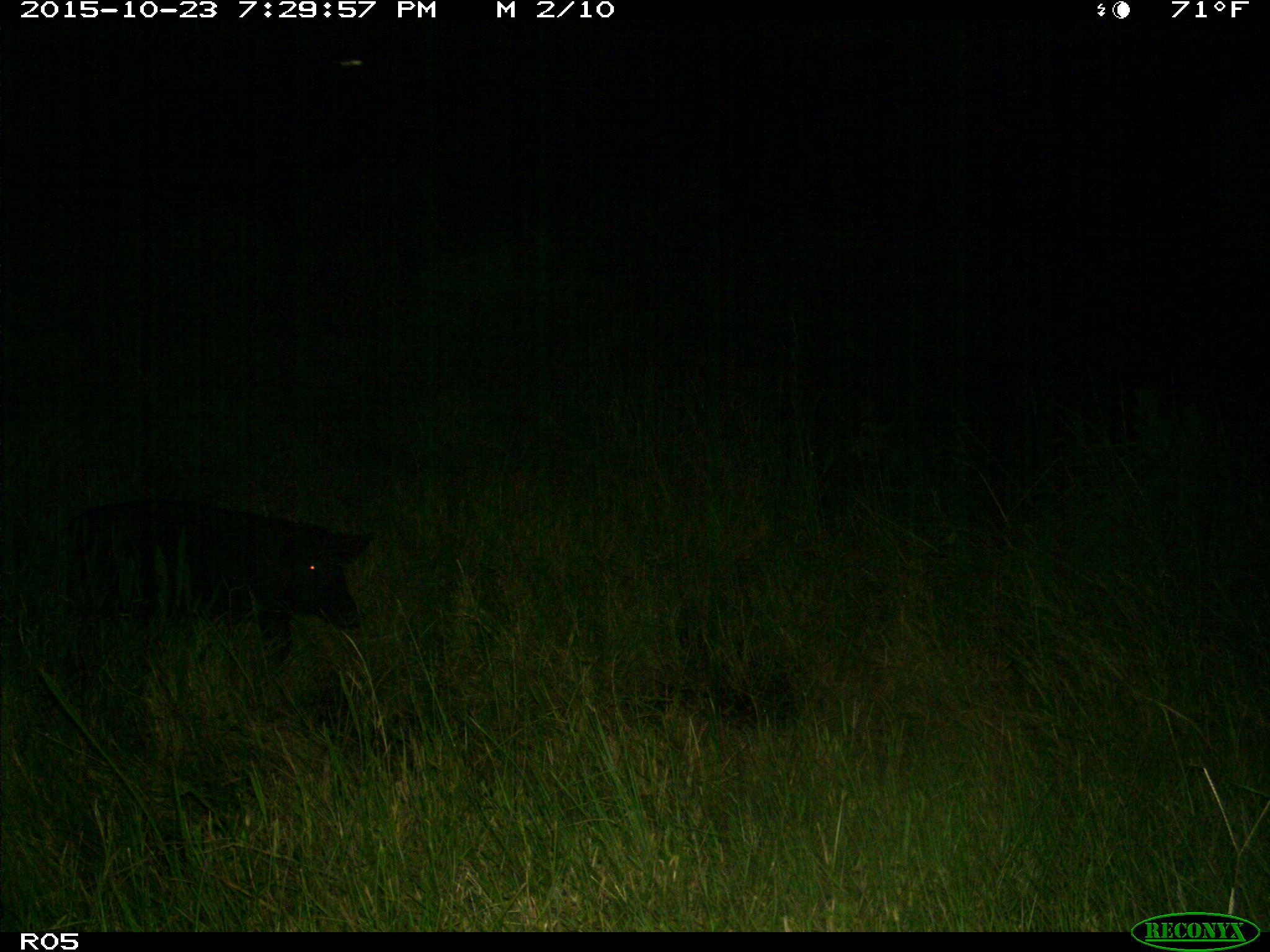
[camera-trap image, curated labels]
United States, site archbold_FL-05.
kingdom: Animalia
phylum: Chordata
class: Mammalia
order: Artiodactyla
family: Suidae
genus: Sus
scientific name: Sus scrofa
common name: wild boar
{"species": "Sus scrofa (wild boar)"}